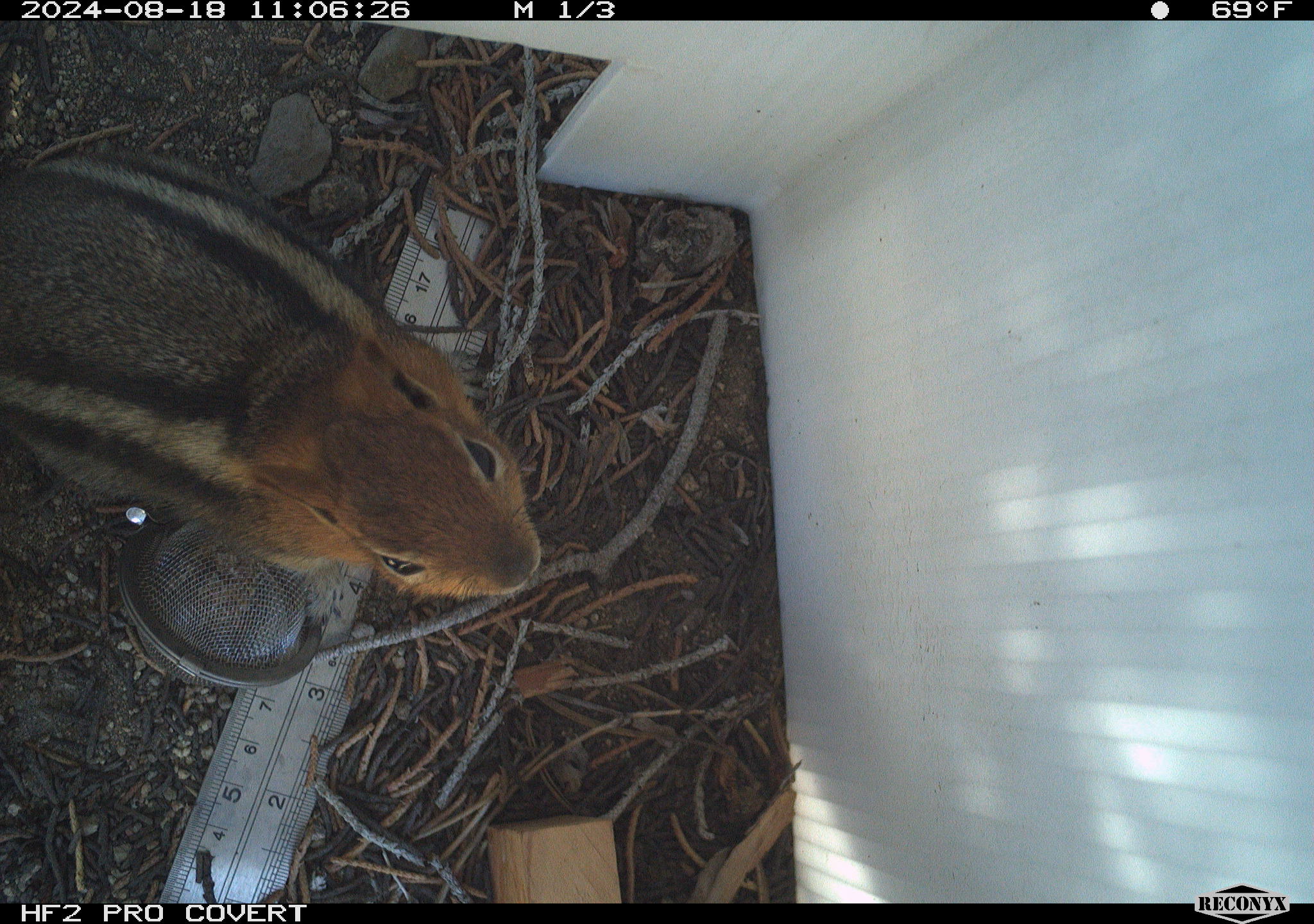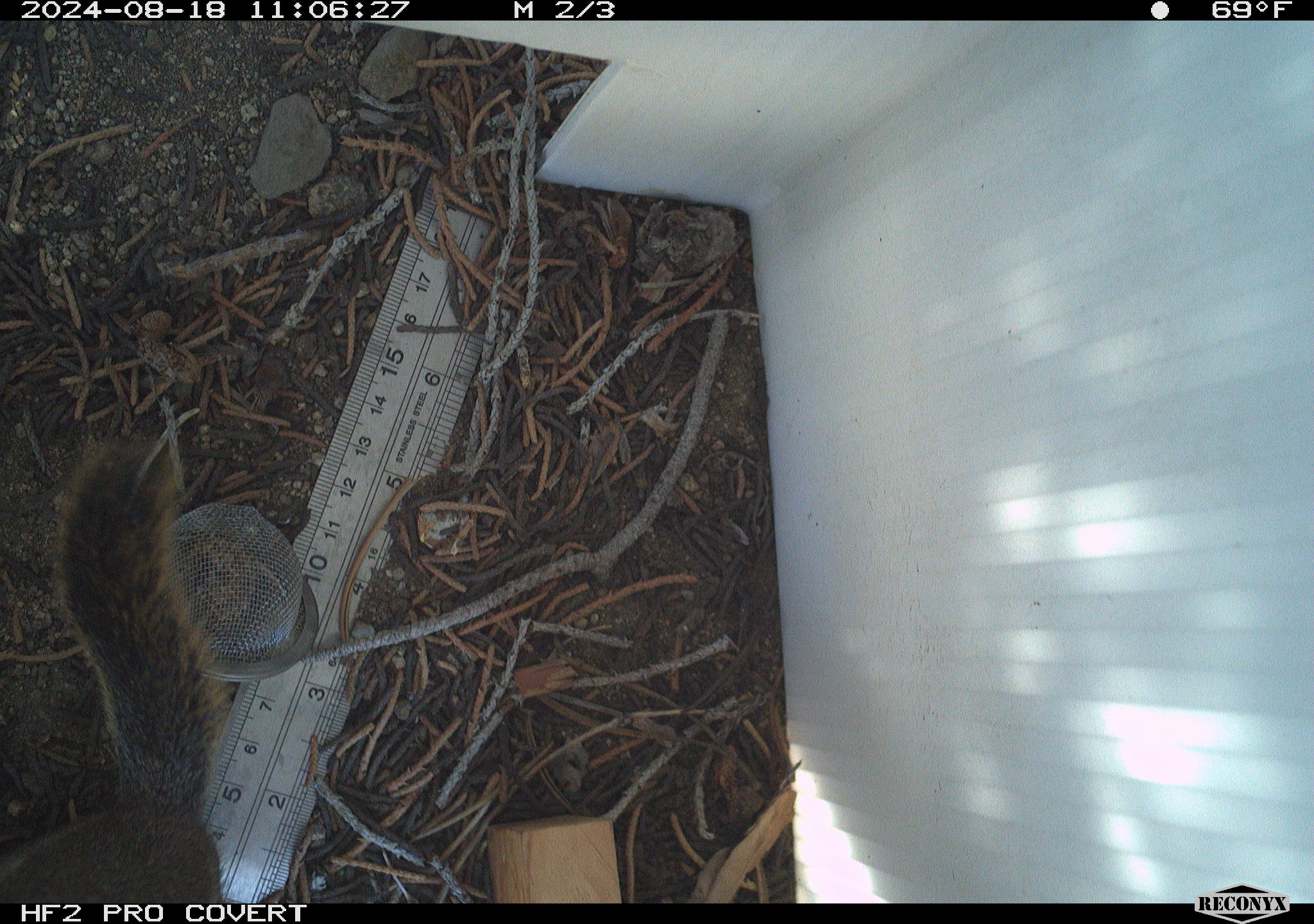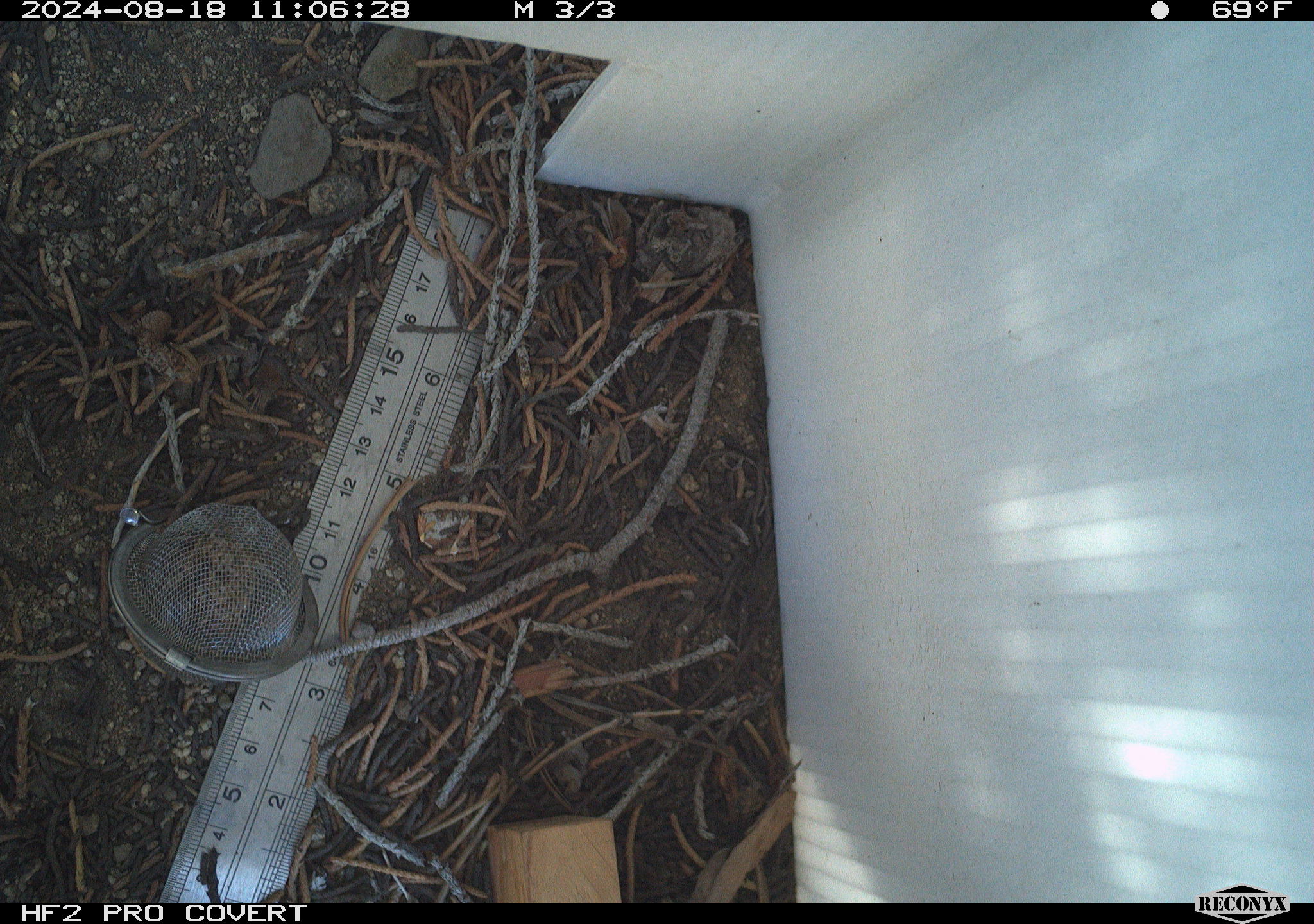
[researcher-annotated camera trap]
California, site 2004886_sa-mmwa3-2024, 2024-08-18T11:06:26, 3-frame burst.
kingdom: Animalia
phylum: Chordata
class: Mammalia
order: Rodentia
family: Sciuridae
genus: Callospermophilus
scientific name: Callospermophilus lateralis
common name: golden mantled ground squirrel